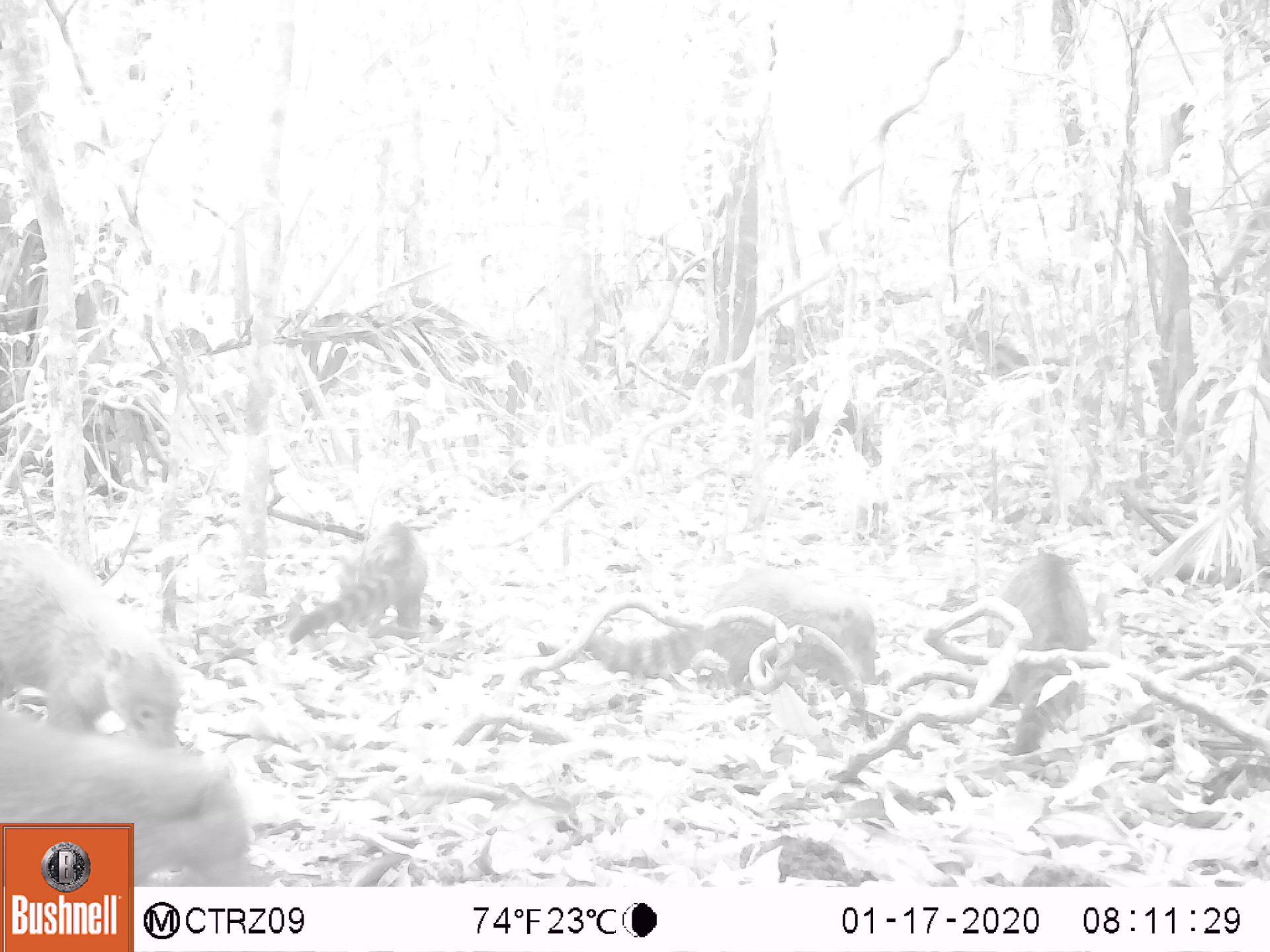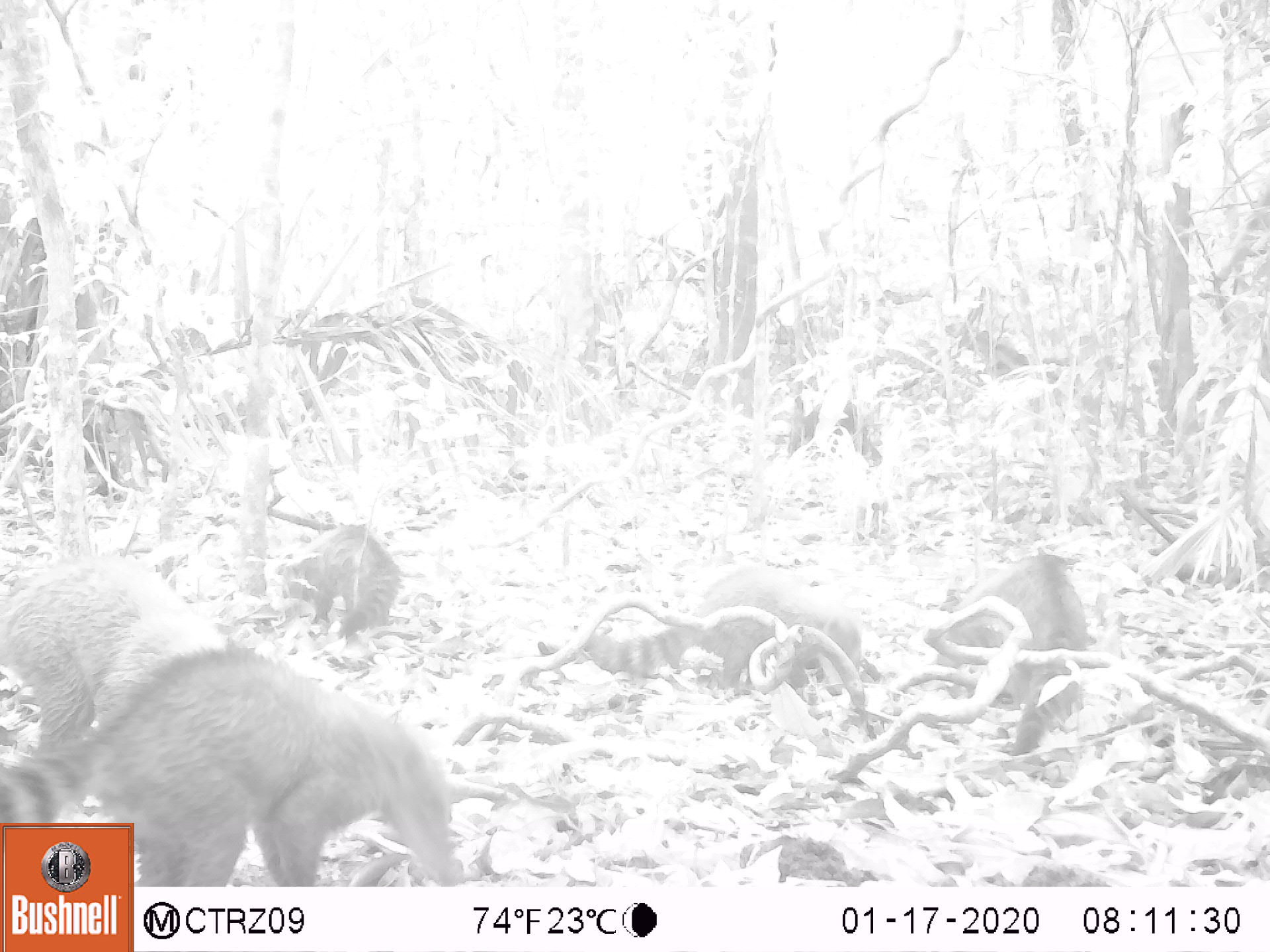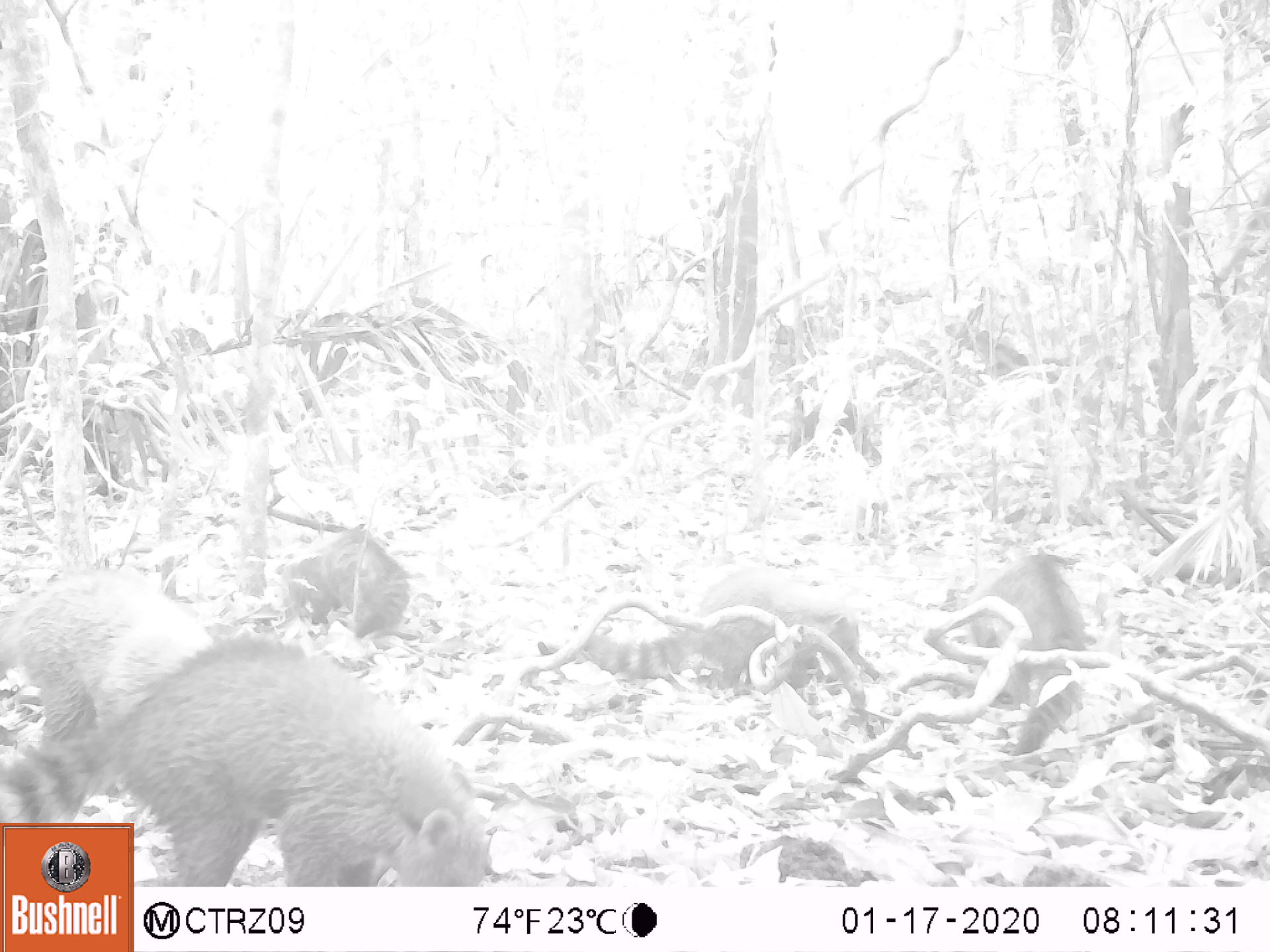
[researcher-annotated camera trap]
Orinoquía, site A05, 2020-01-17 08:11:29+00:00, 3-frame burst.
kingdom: Animalia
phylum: Chordata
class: Mammalia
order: Carnivora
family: Procyonidae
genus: Nasua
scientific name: Nasua nasua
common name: south american coati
South american coati (Nasua nasua).